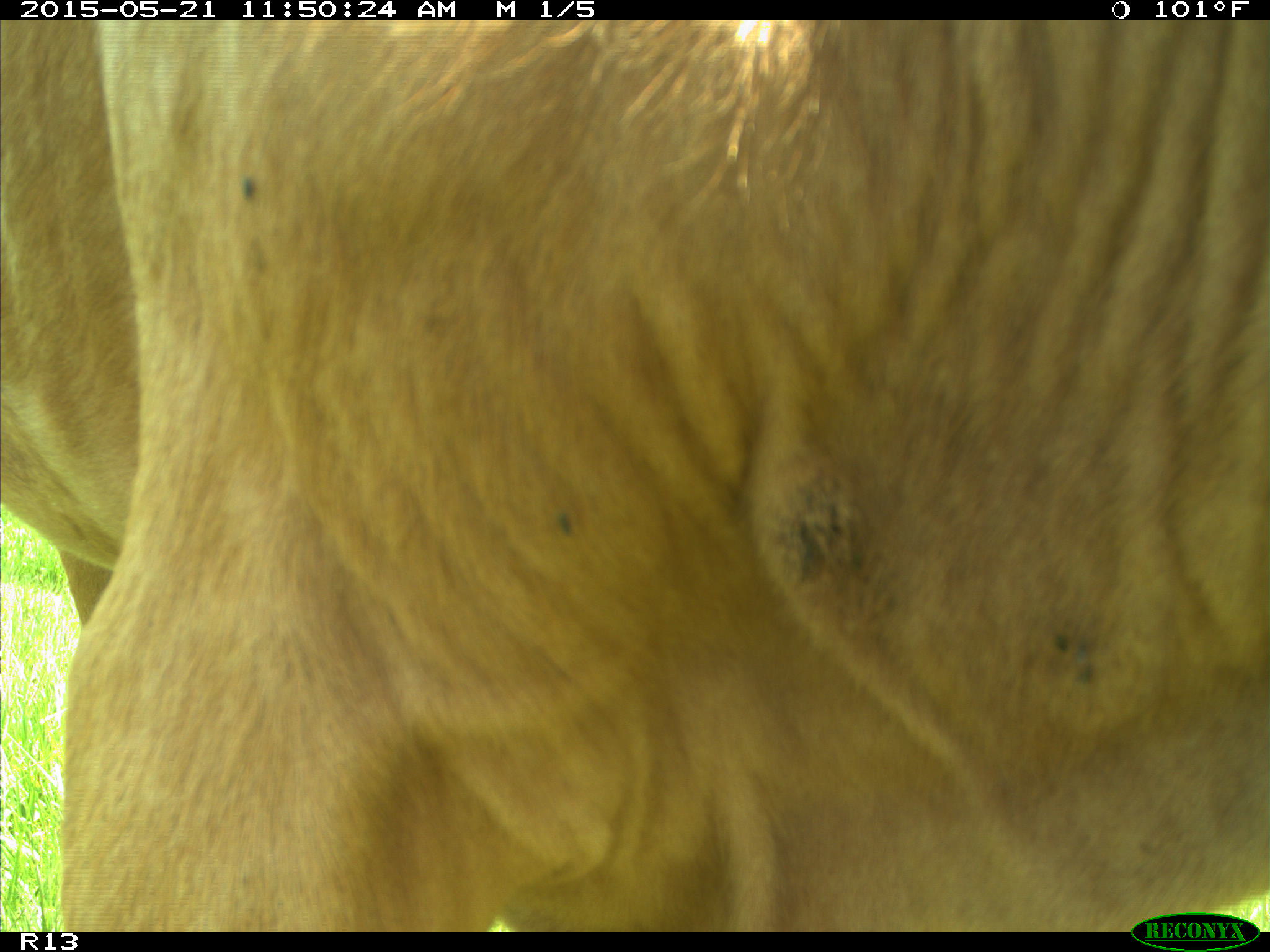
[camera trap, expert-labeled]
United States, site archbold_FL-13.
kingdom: Animalia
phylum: Chordata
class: Mammalia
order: Artiodactyla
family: Bovidae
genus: Bos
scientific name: Bos taurus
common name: domestic cow